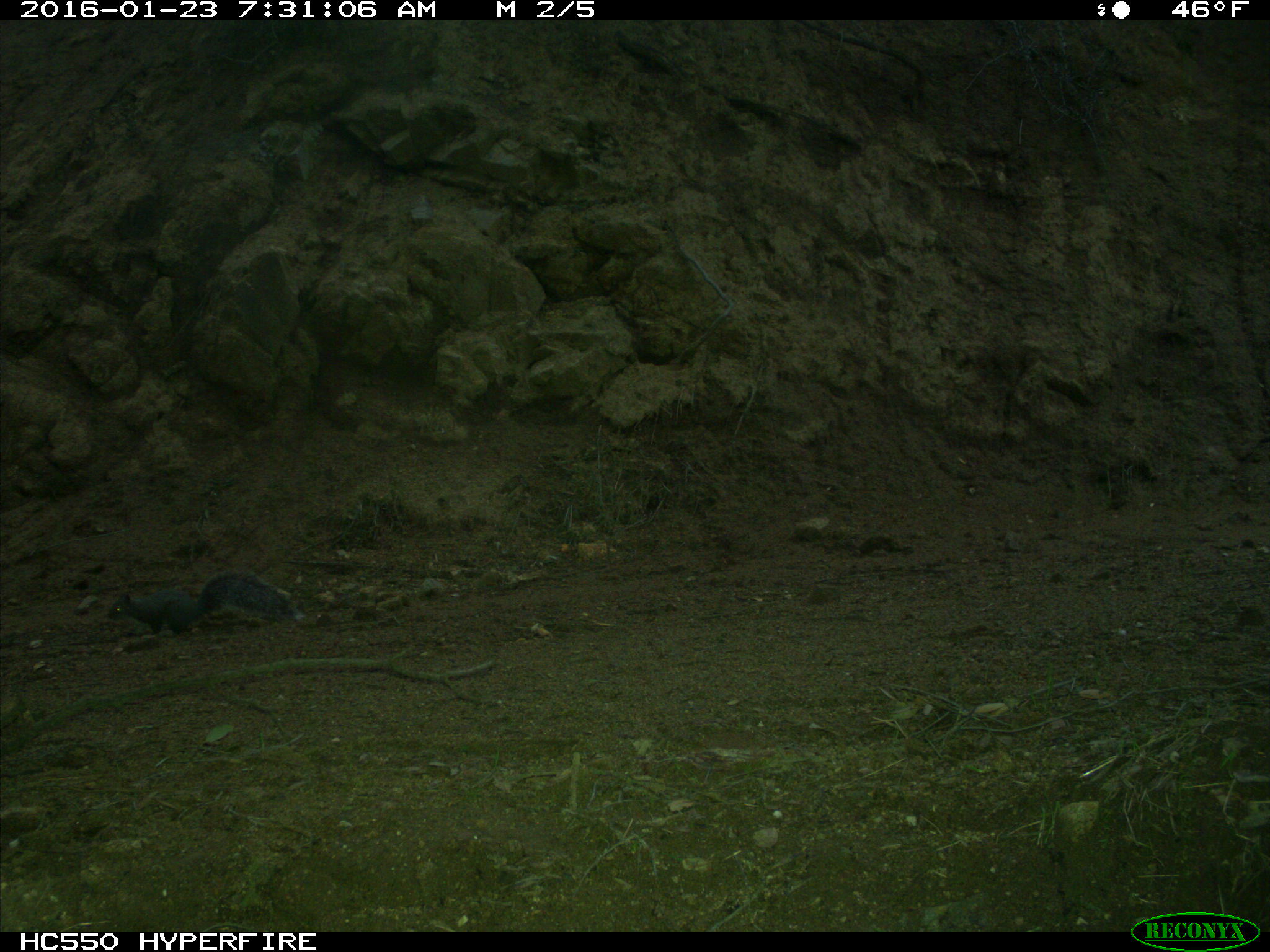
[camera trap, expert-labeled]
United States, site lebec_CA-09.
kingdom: Animalia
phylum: Chordata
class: Mammalia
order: Rodentia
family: Sciuridae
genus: Sciurus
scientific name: Sciurus carolinensis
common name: eastern gray squirrel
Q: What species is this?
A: Sciurus carolinensis (eastern gray squirrel).